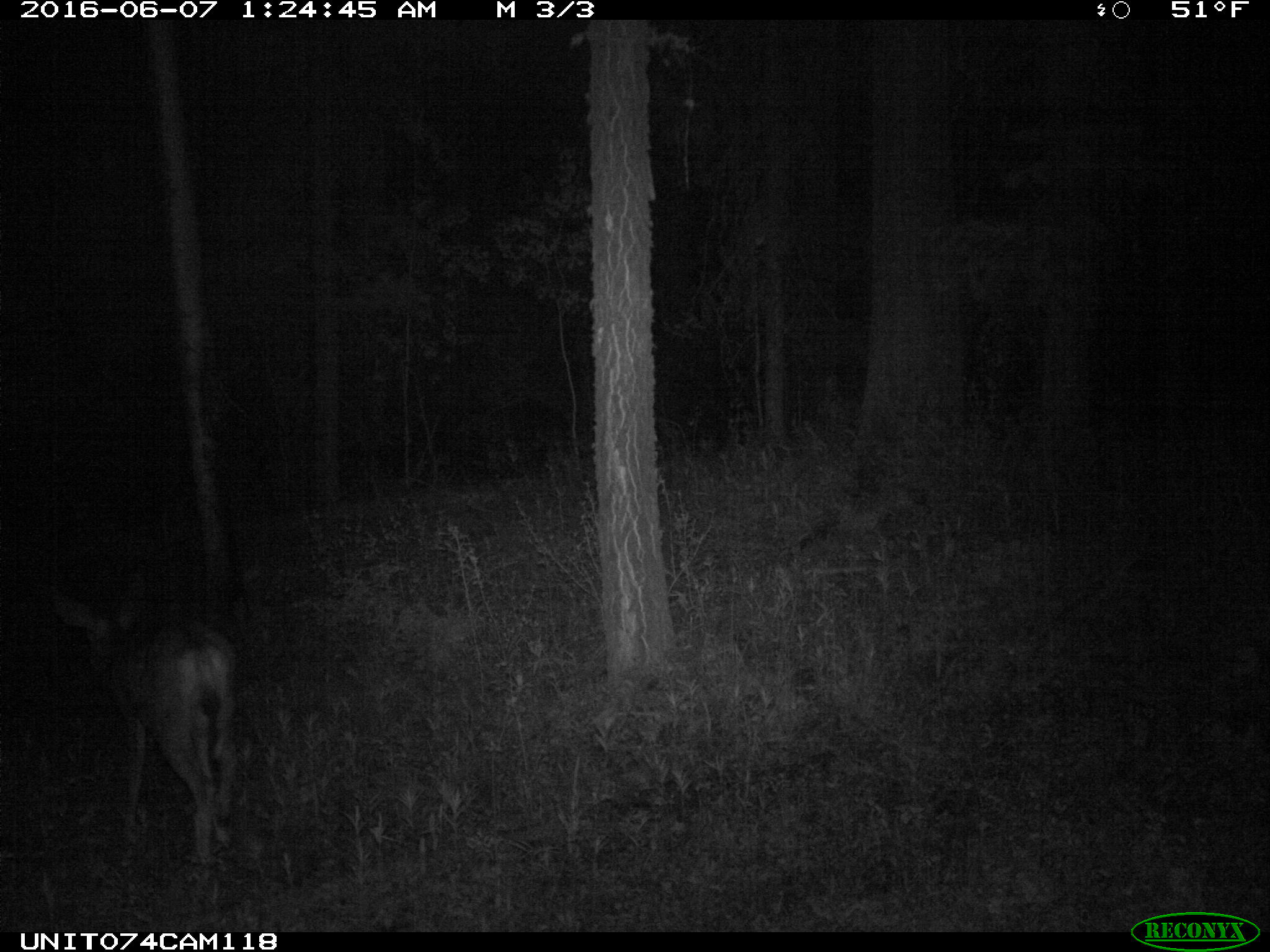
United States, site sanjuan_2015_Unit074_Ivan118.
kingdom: Animalia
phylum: Chordata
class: Mammalia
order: Artiodactyla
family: Cervidae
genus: Odocoileus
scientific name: Odocoileus hemionus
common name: mule deer